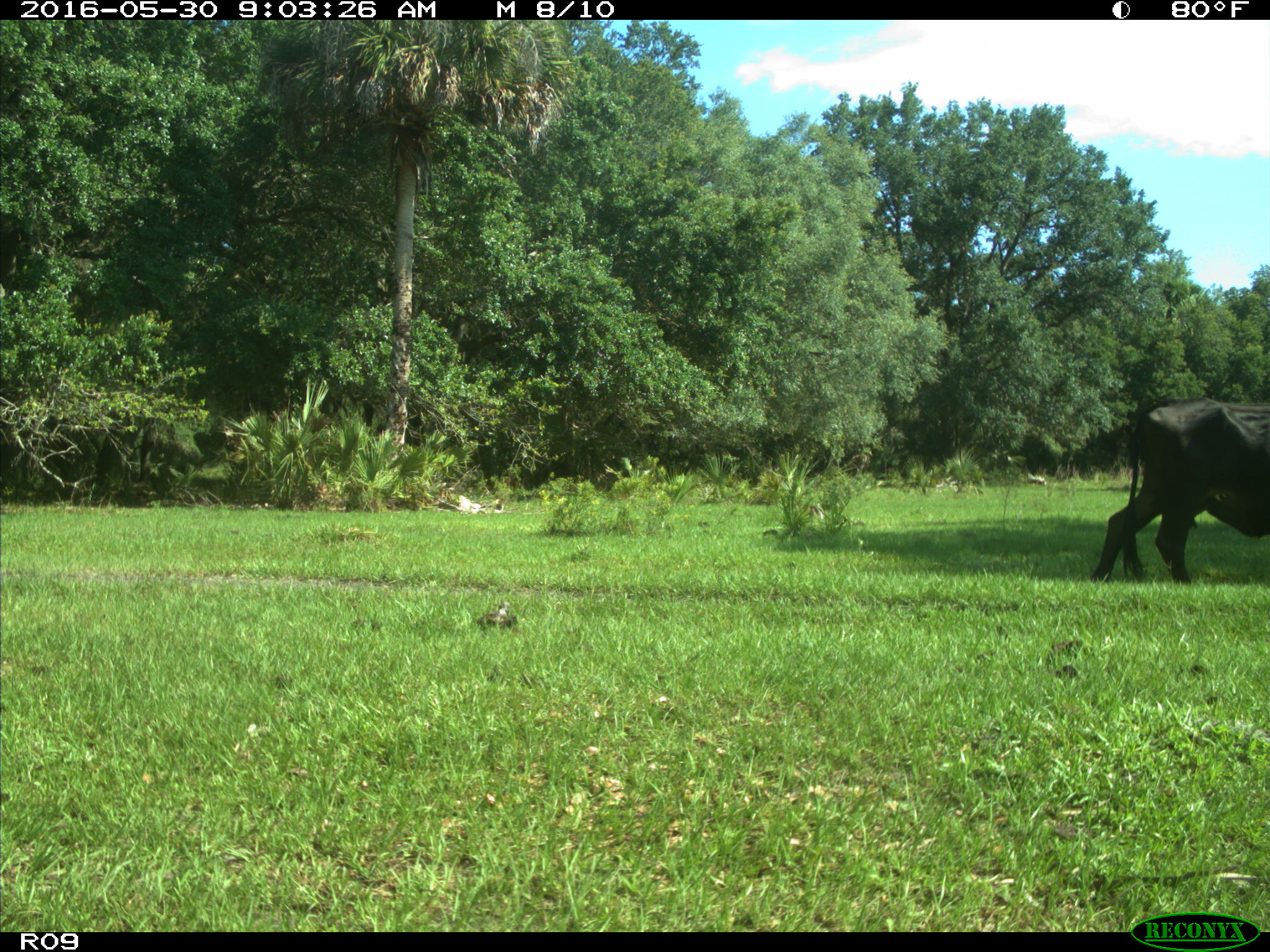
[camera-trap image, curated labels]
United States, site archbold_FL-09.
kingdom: Animalia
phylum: Chordata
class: Mammalia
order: Artiodactyla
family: Bovidae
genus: Bos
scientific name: Bos taurus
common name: domestic cow